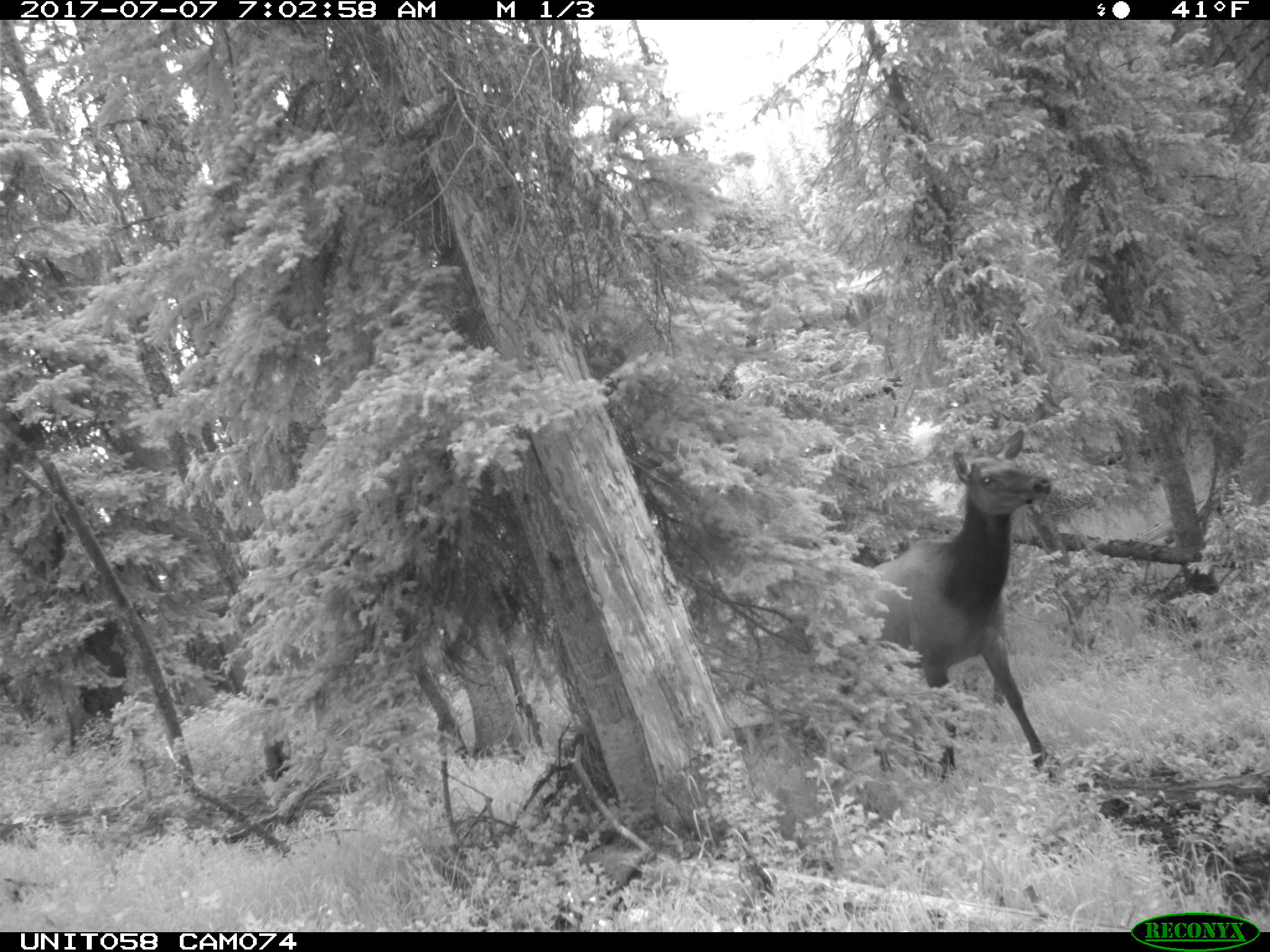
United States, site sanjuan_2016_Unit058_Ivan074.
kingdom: Animalia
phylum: Chordata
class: Mammalia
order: Artiodactyla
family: Cervidae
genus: Cervus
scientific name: Cervus elaphus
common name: red deer